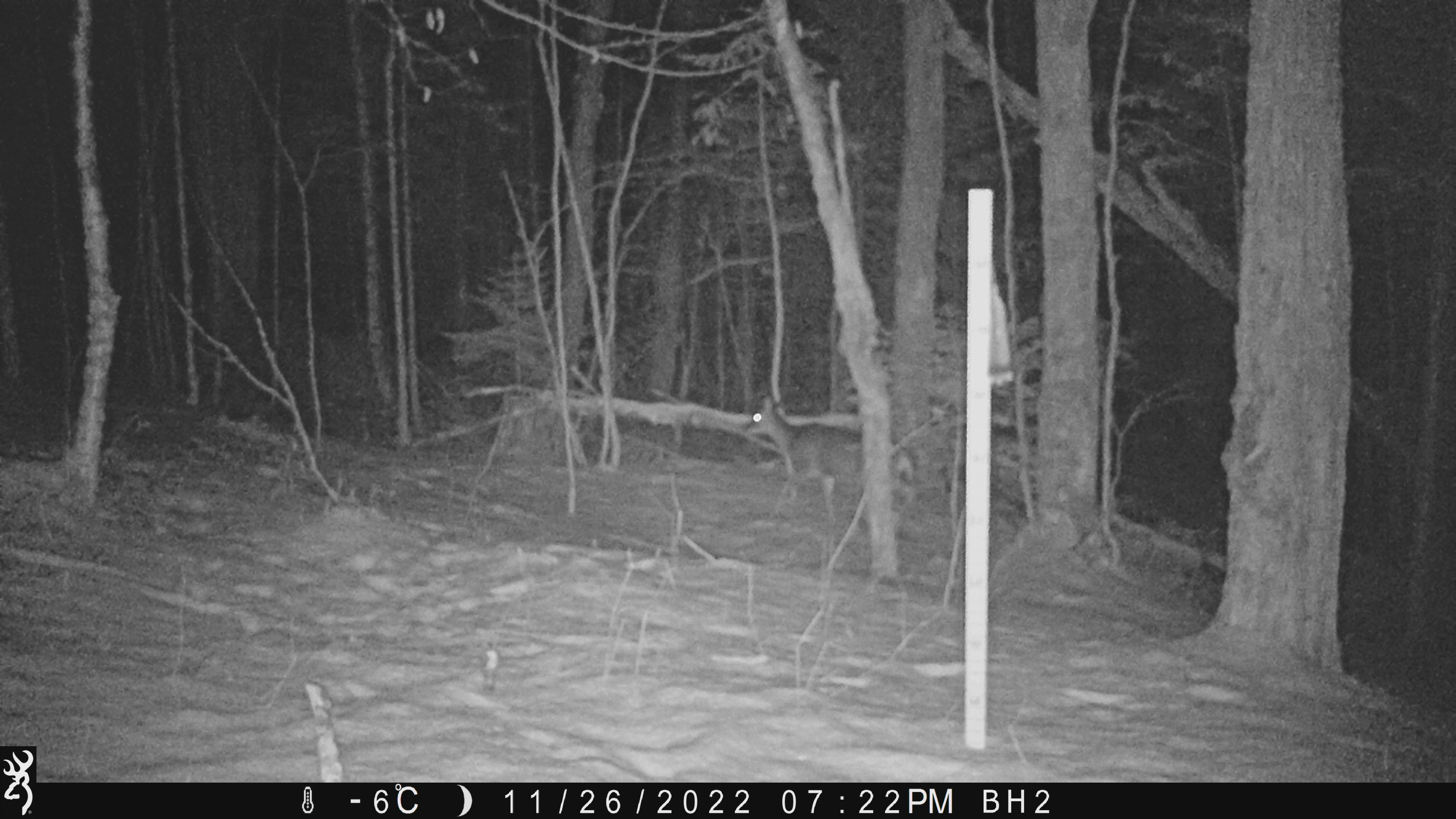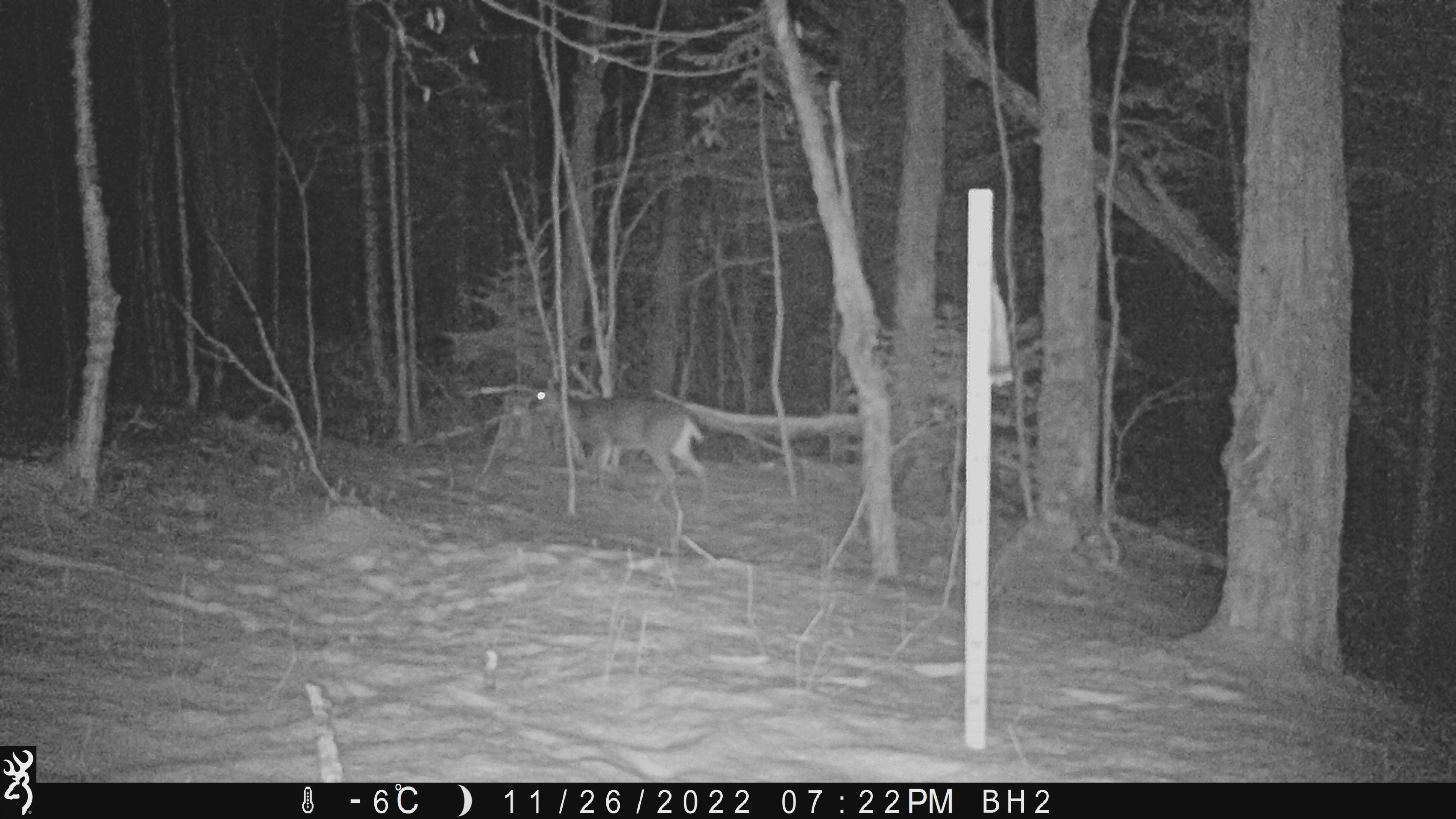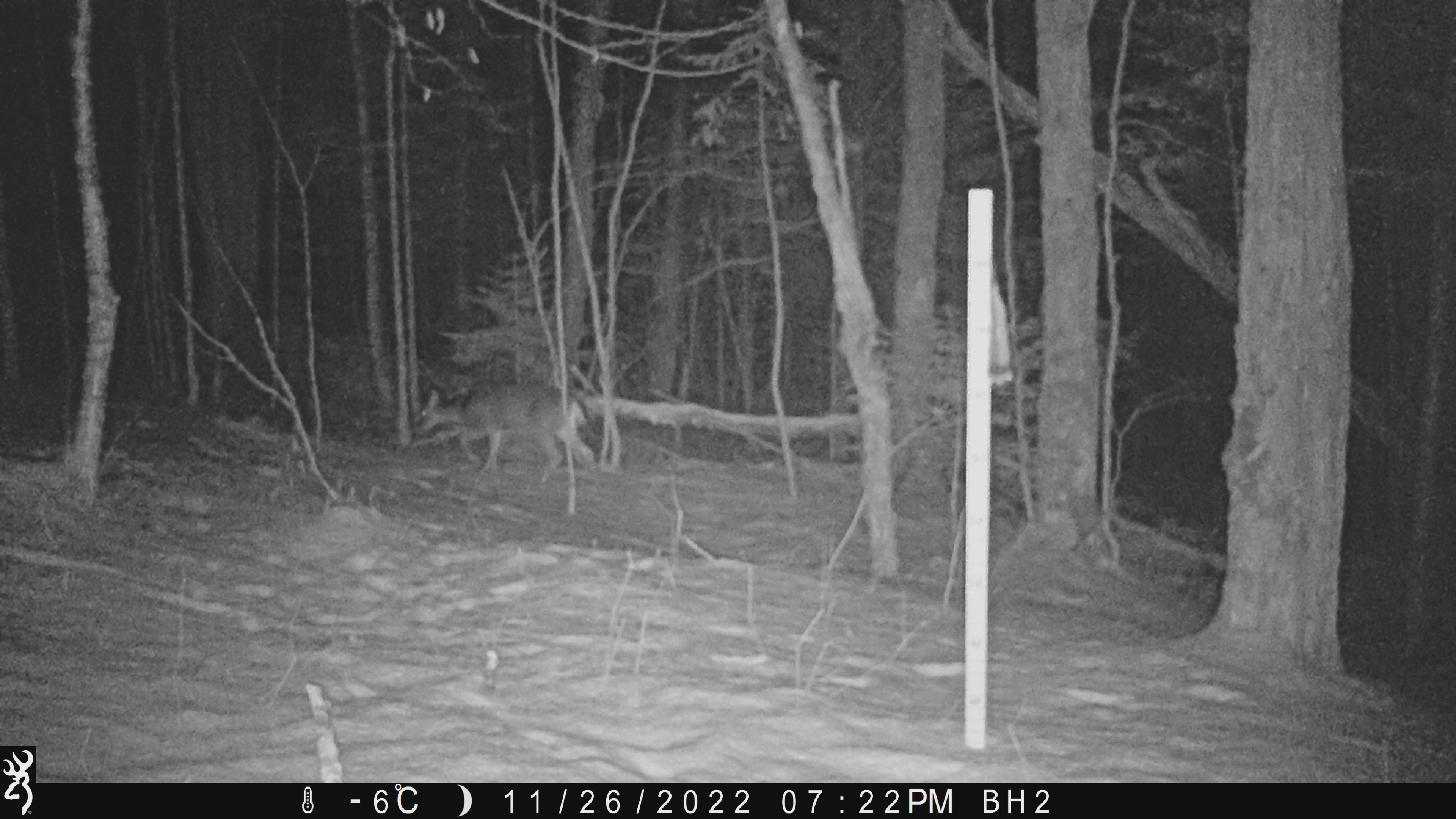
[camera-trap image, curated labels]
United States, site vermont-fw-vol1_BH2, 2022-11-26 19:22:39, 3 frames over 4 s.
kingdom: Animalia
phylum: Chordata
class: Mammalia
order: Artiodactyla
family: Cervidae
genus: Odocoileus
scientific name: Odocoileus virginianus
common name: white-tailed deer